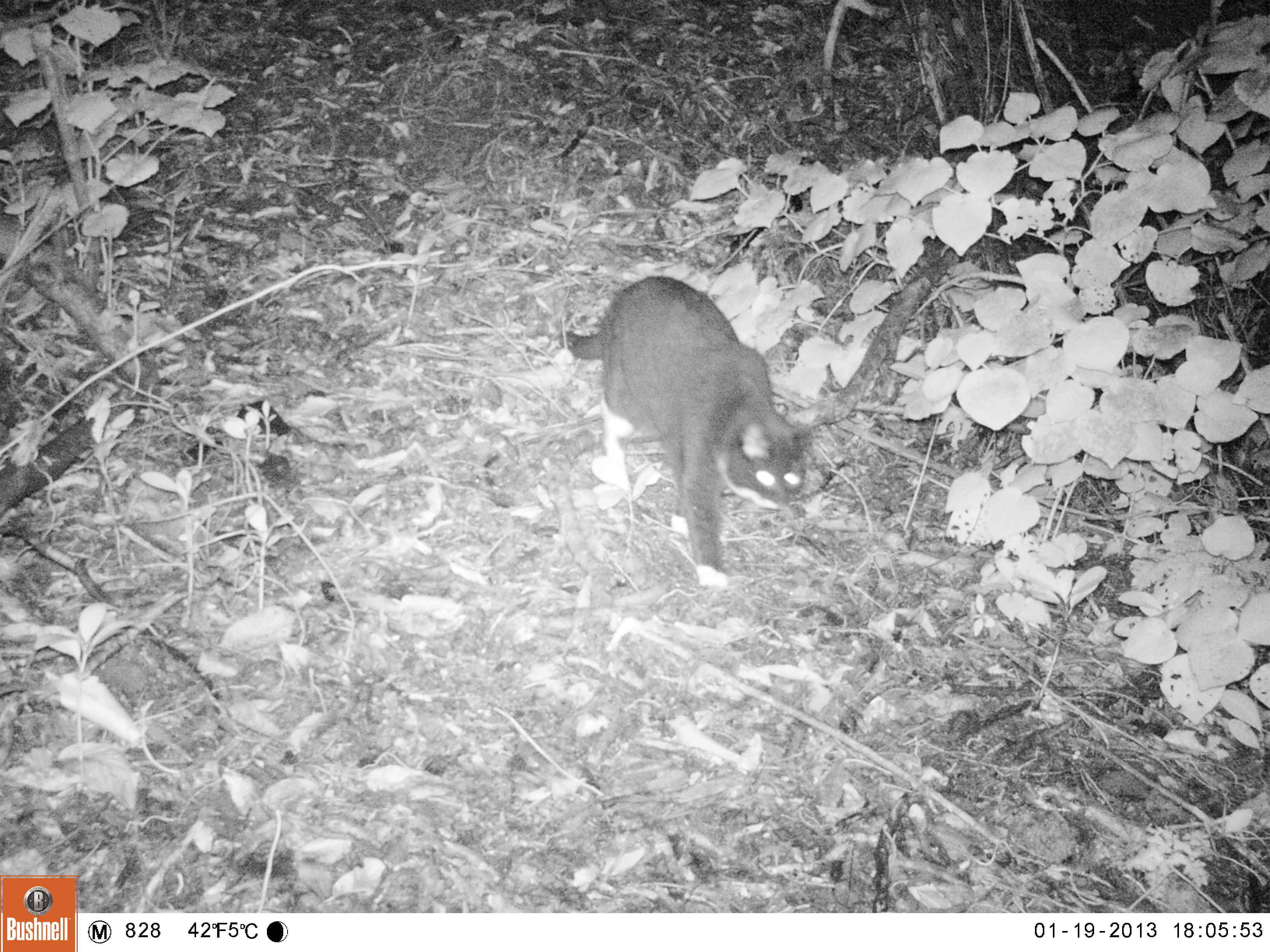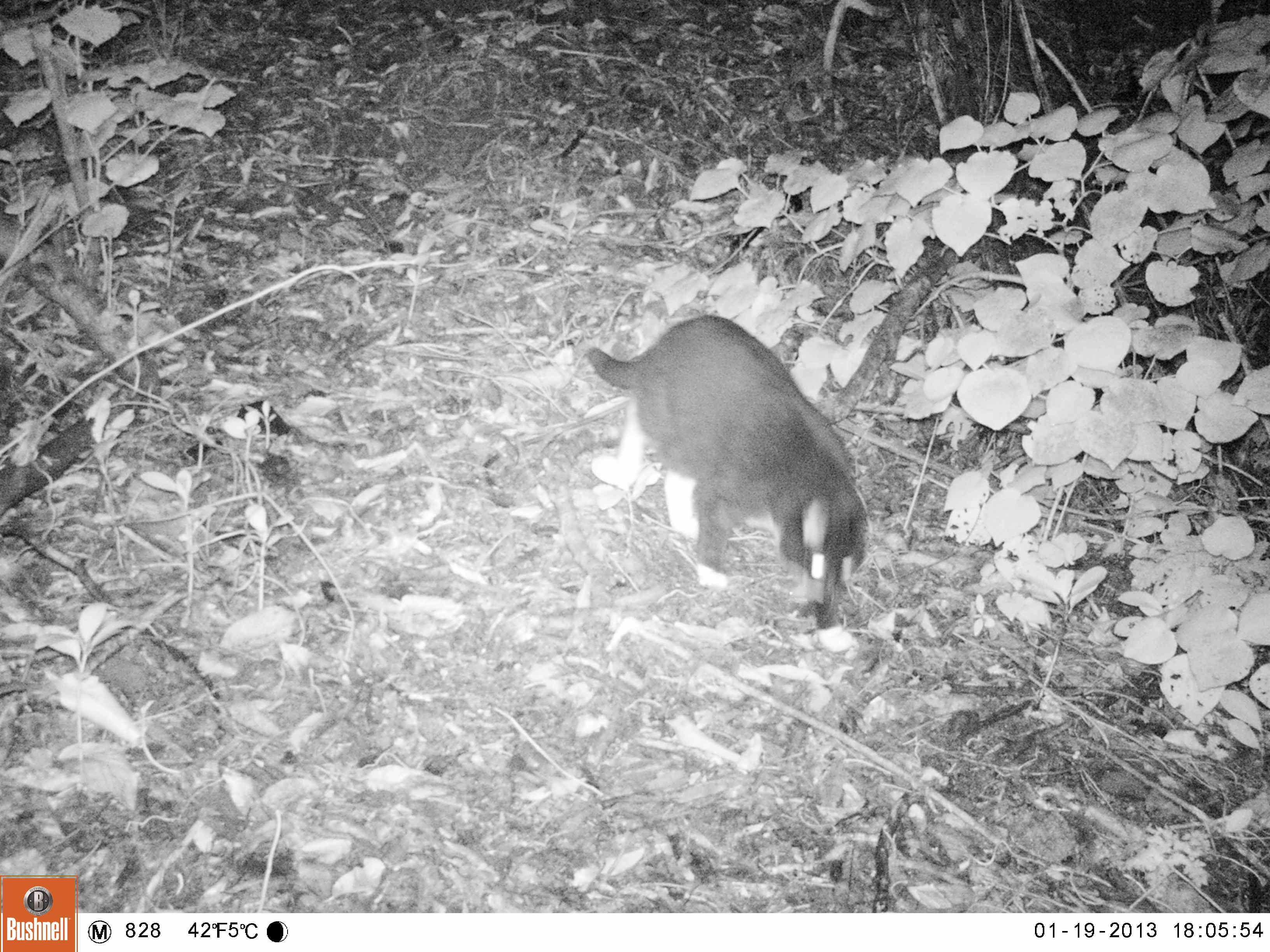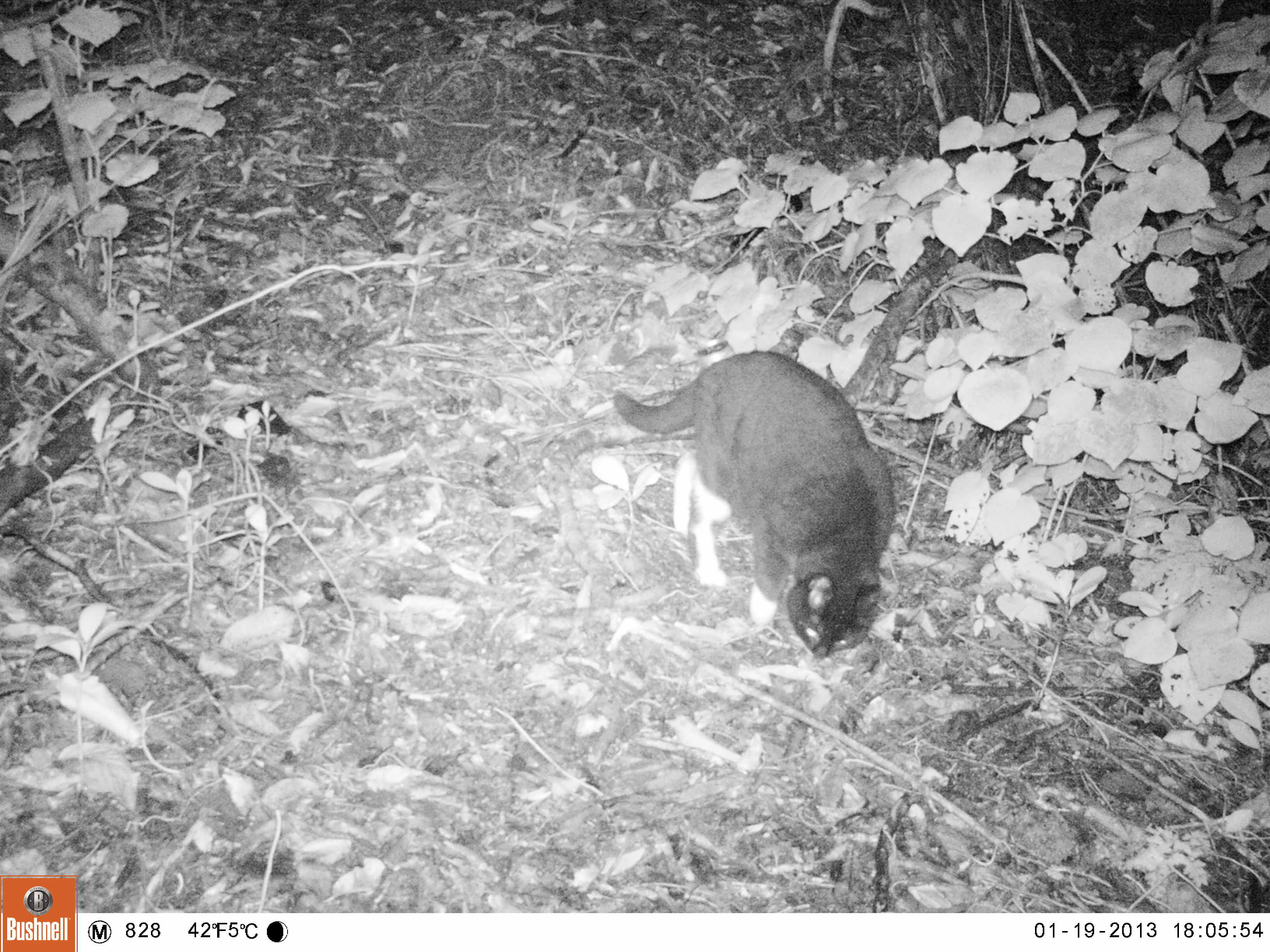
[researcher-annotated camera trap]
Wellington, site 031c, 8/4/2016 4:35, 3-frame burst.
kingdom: Animalia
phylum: Chordata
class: Mammalia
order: Carnivora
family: Felidae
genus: Felis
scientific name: Felis catus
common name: cat